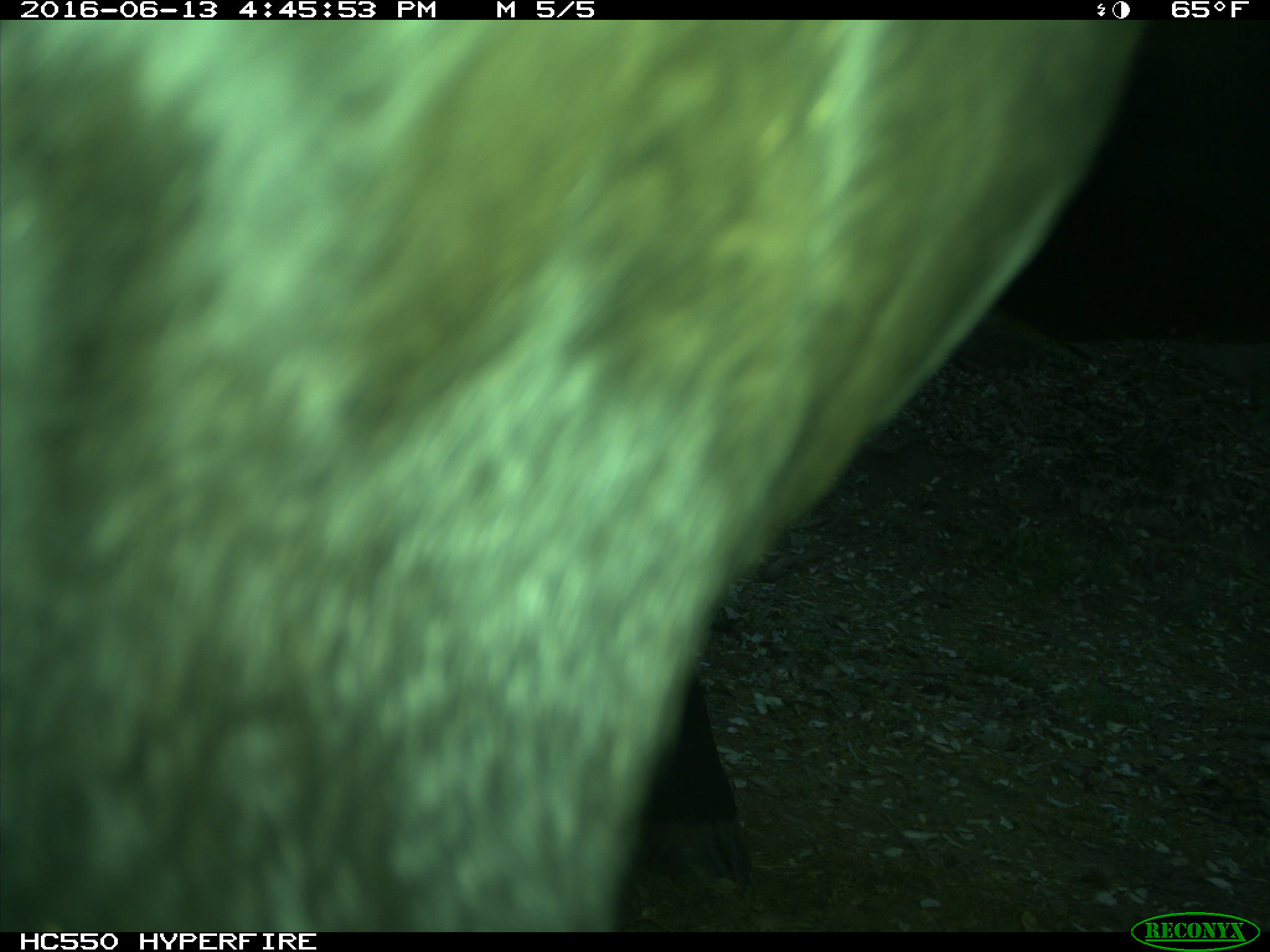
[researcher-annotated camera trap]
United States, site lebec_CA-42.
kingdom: Animalia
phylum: Chordata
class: Mammalia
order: Artiodactyla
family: Bovidae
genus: Bos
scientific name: Bos taurus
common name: domestic cow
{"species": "Bos taurus (domestic cow)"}